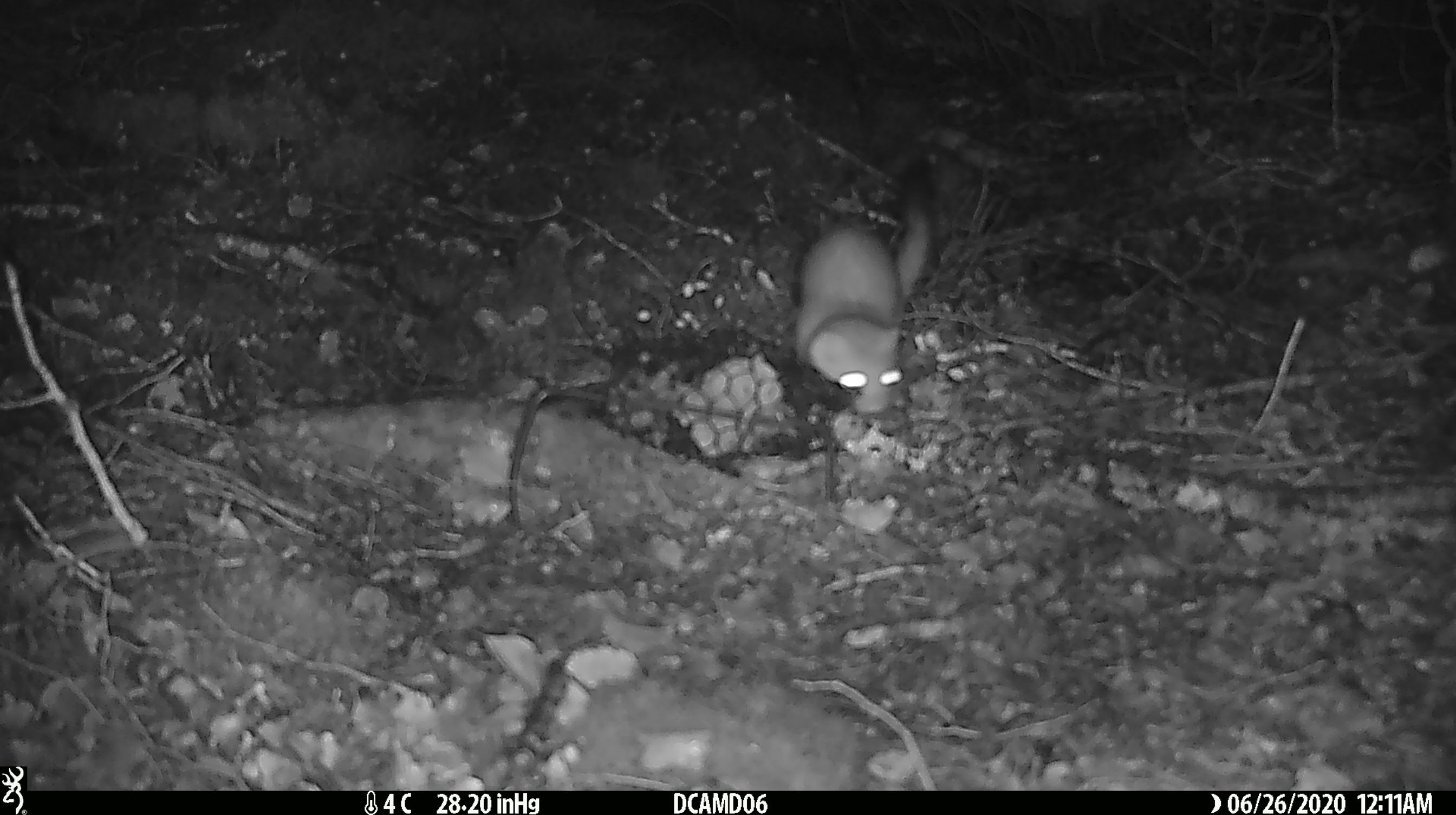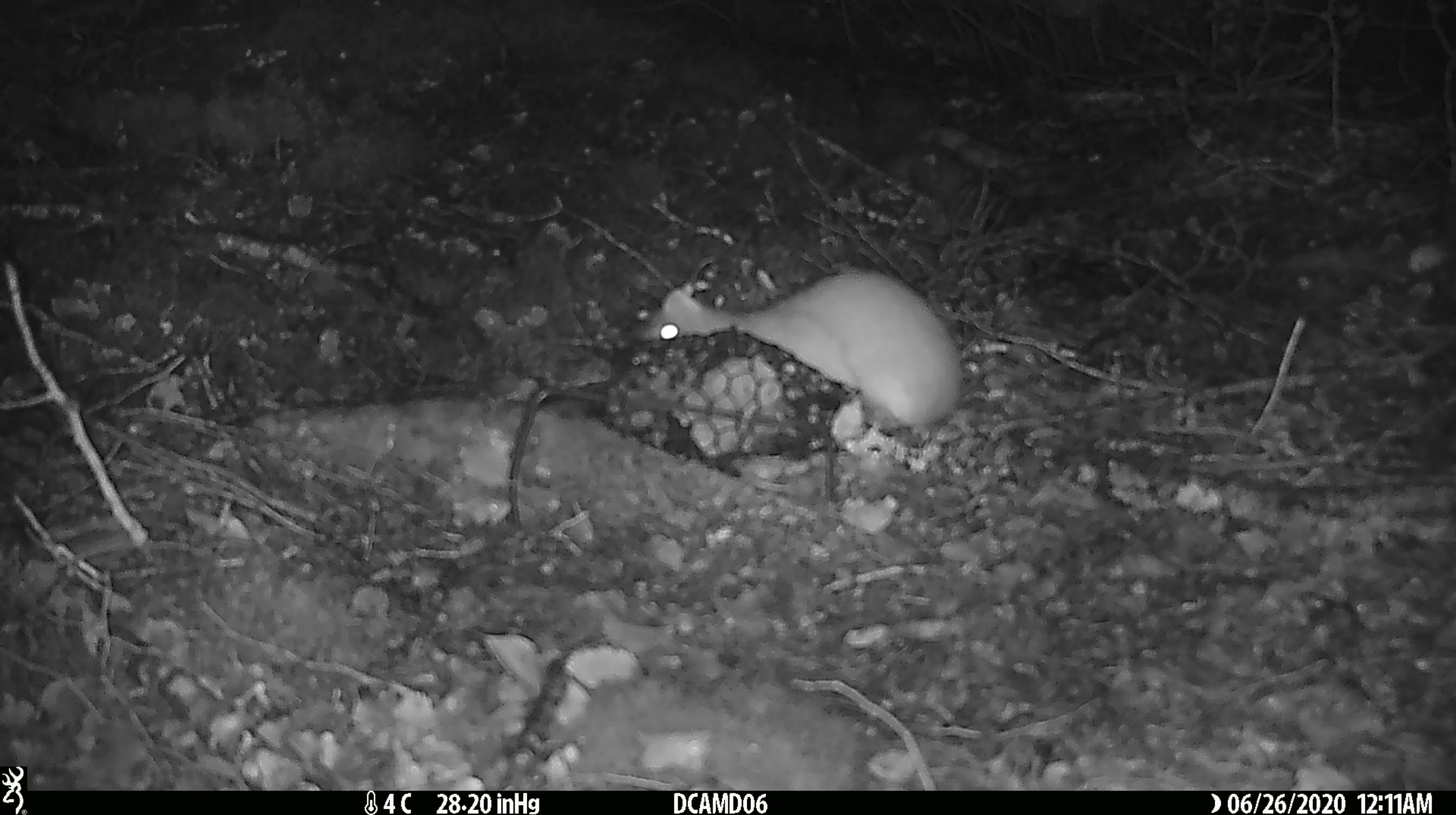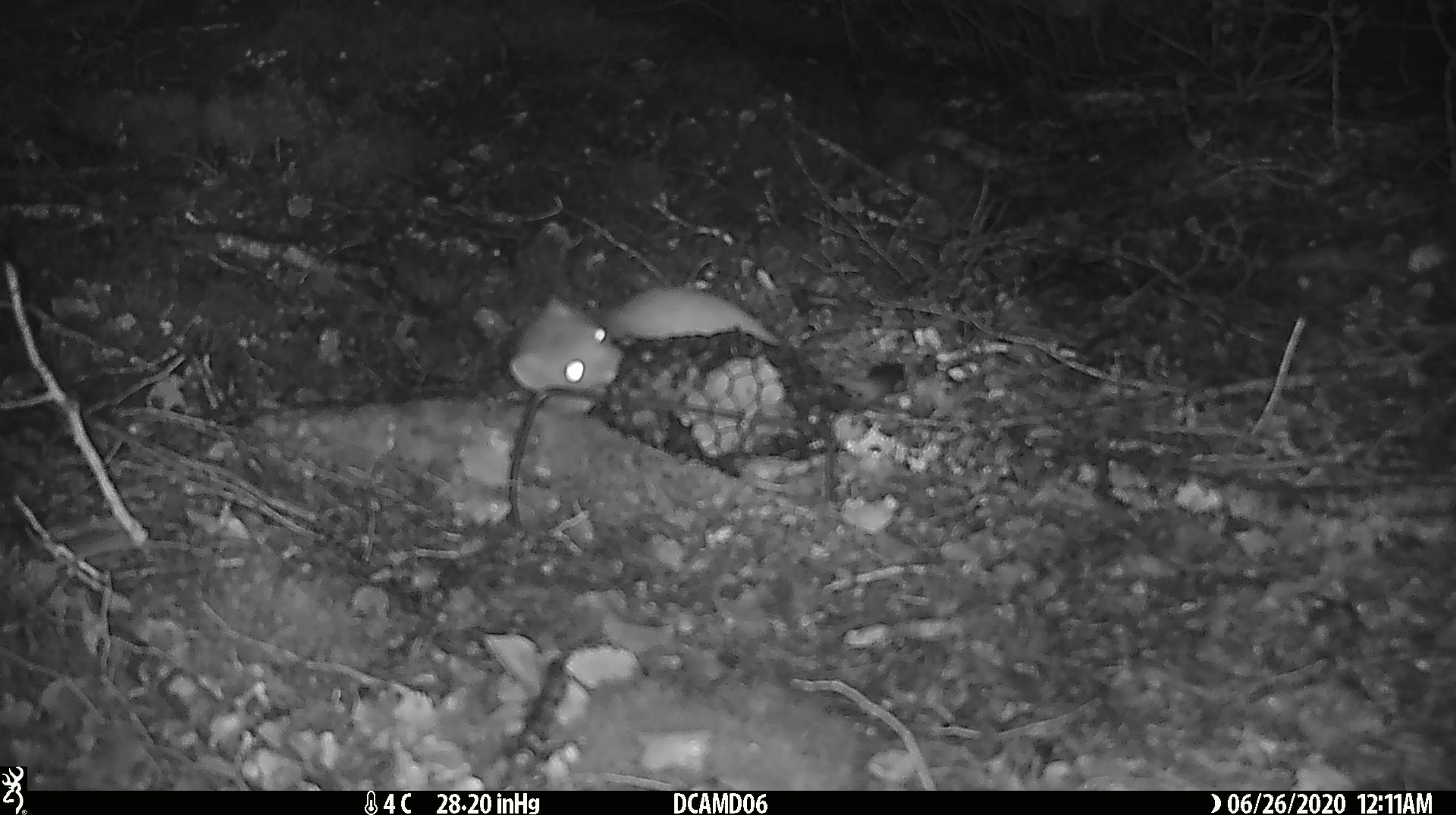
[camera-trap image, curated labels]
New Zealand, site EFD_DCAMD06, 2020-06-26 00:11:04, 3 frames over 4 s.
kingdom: Animalia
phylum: Chordata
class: Mammalia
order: Carnivora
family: Mustelidae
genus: Mustela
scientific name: Mustela erminea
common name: stoat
Stoat (Mustela erminea).